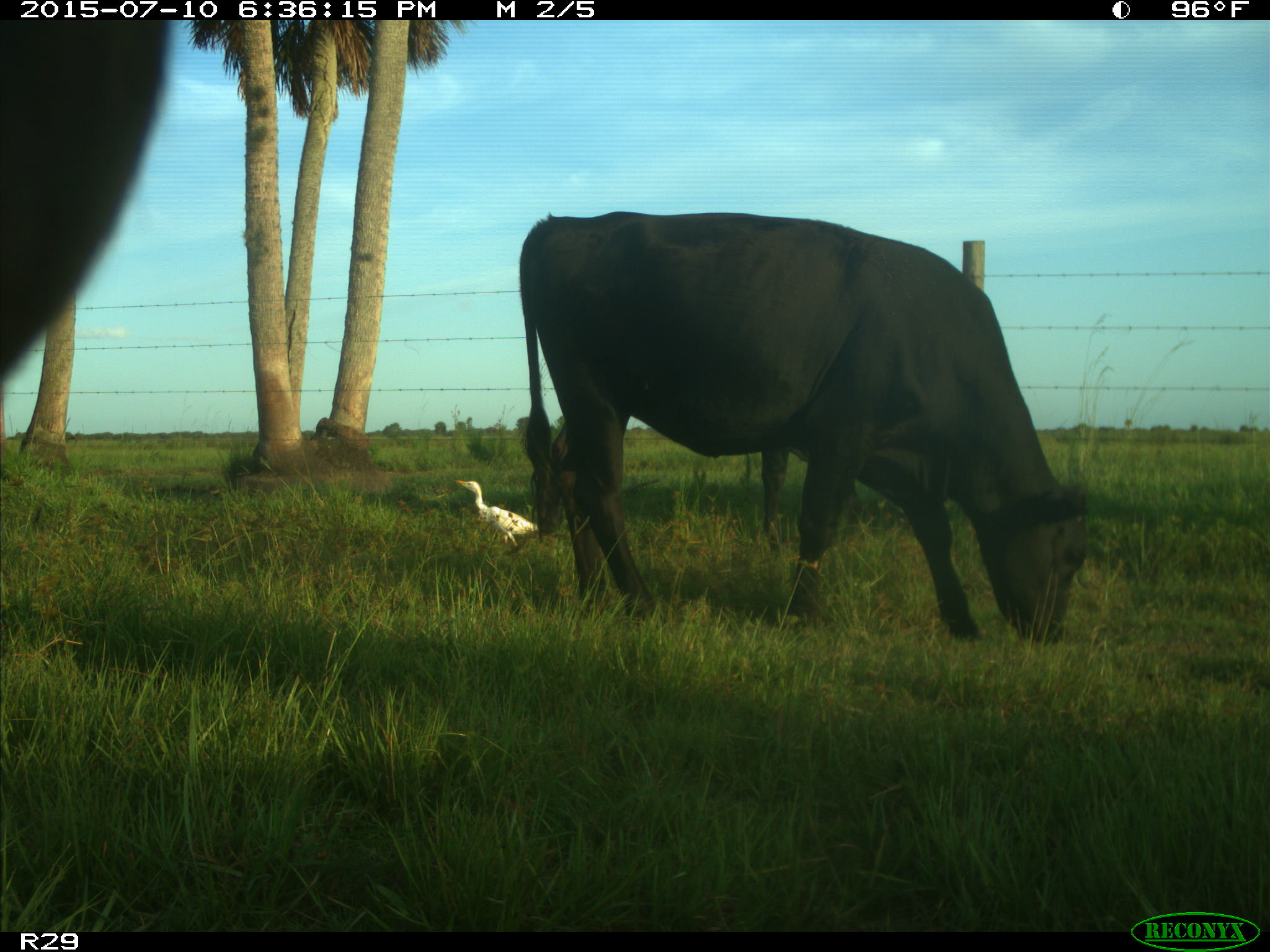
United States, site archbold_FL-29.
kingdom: Animalia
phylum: Chordata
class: Mammalia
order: Artiodactyla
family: Bovidae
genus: Bos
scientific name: Bos taurus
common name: domestic cow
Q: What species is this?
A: Bos taurus (domestic cow).